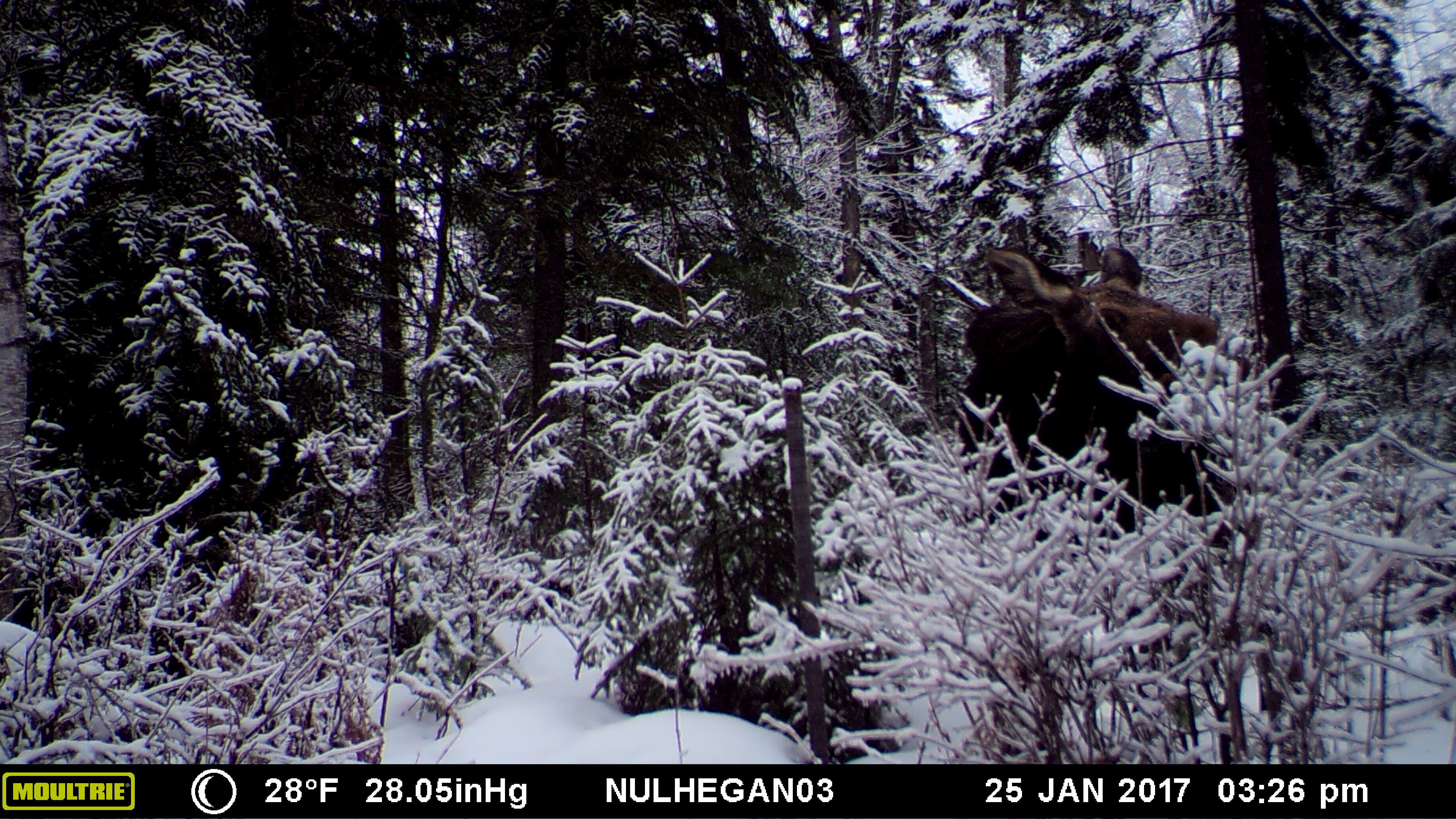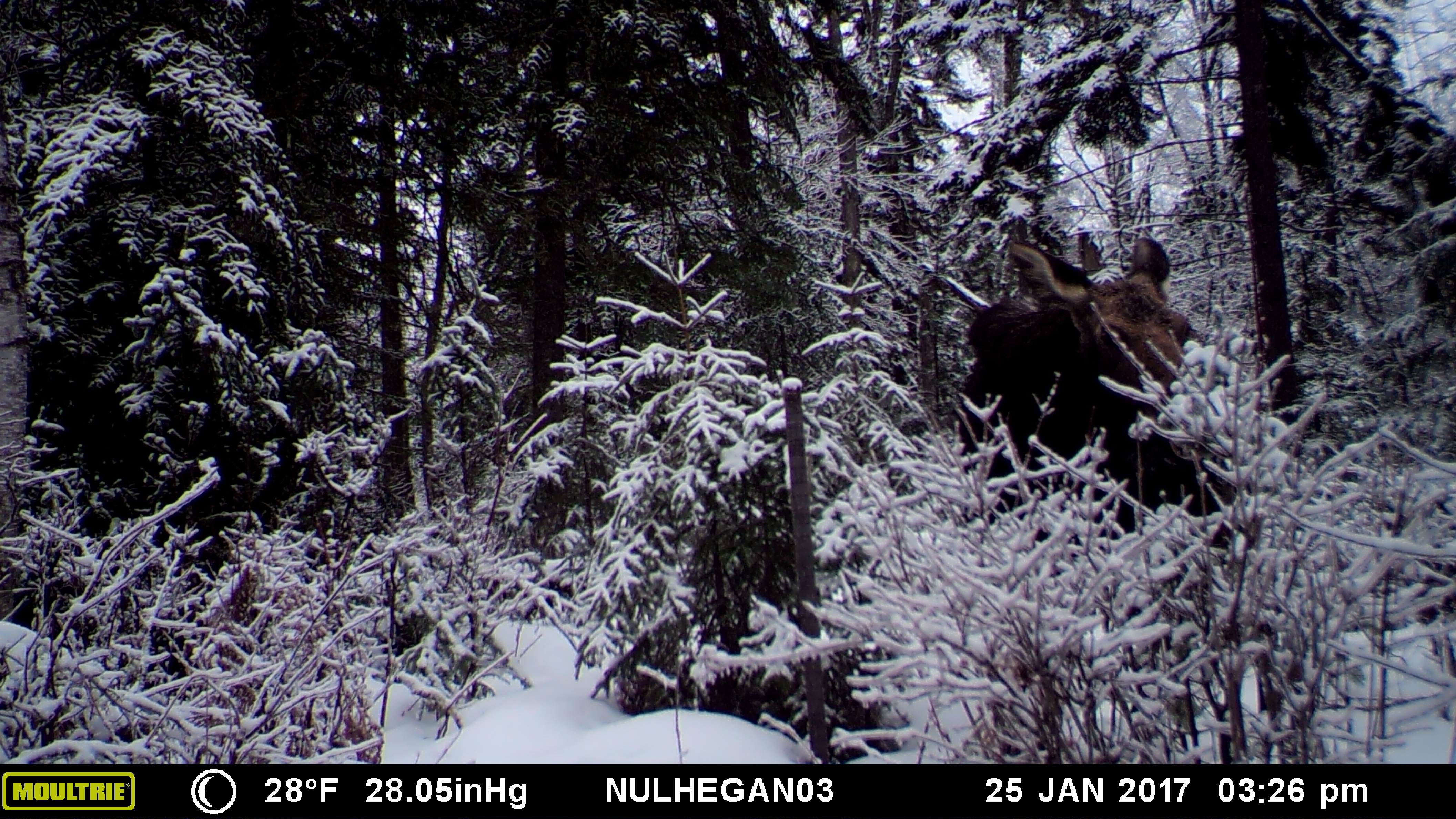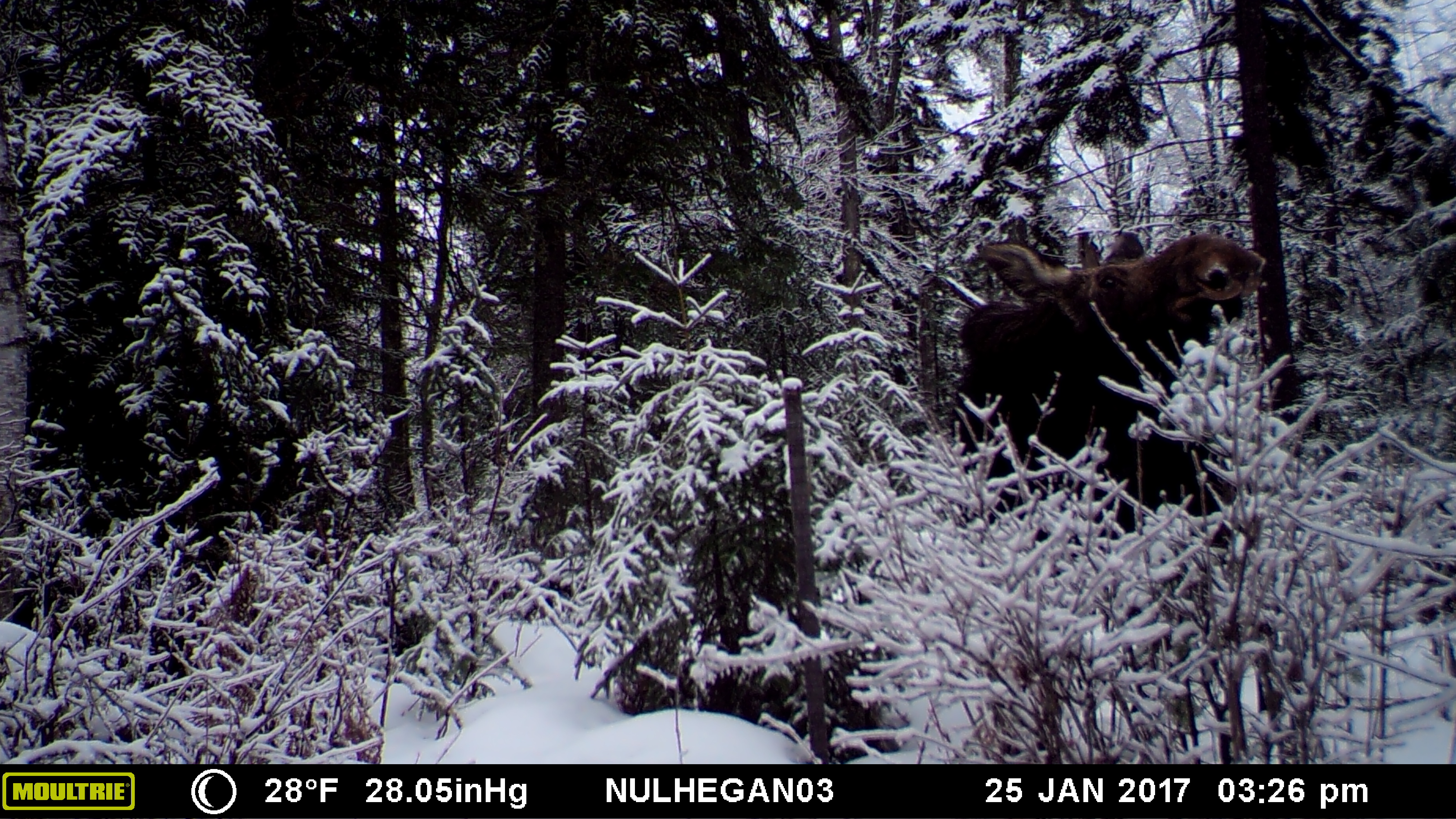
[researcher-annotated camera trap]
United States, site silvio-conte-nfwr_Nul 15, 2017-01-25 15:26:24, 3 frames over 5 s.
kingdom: Animalia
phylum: Chordata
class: Mammalia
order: Artiodactyla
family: Cervidae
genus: Alces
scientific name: Alces alces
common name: moose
Moose (Alces alces).